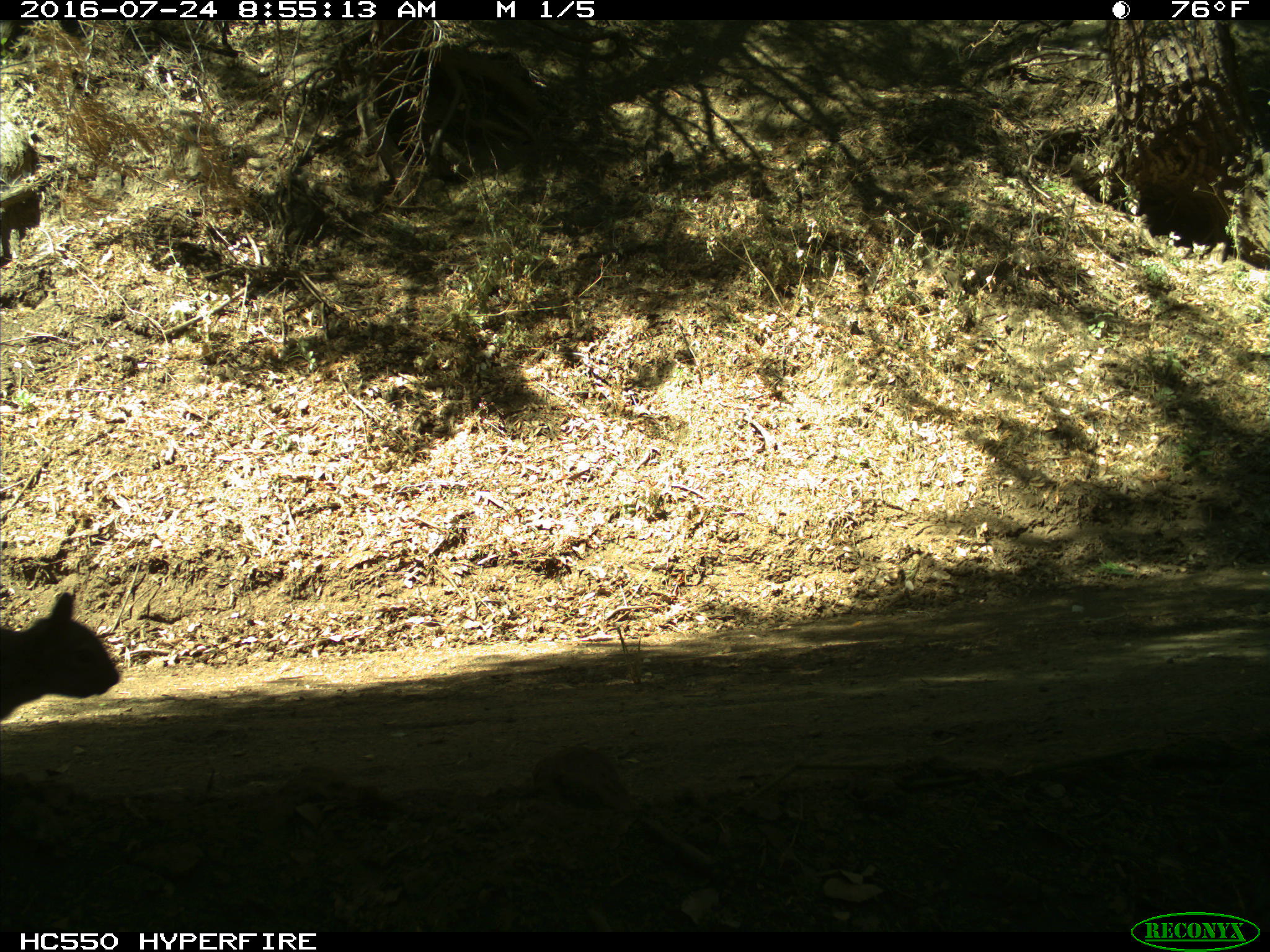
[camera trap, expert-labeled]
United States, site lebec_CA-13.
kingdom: Animalia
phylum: Chordata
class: Mammalia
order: Rodentia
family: Sciuridae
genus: Sciurus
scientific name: Sciurus carolinensis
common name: eastern gray squirrel